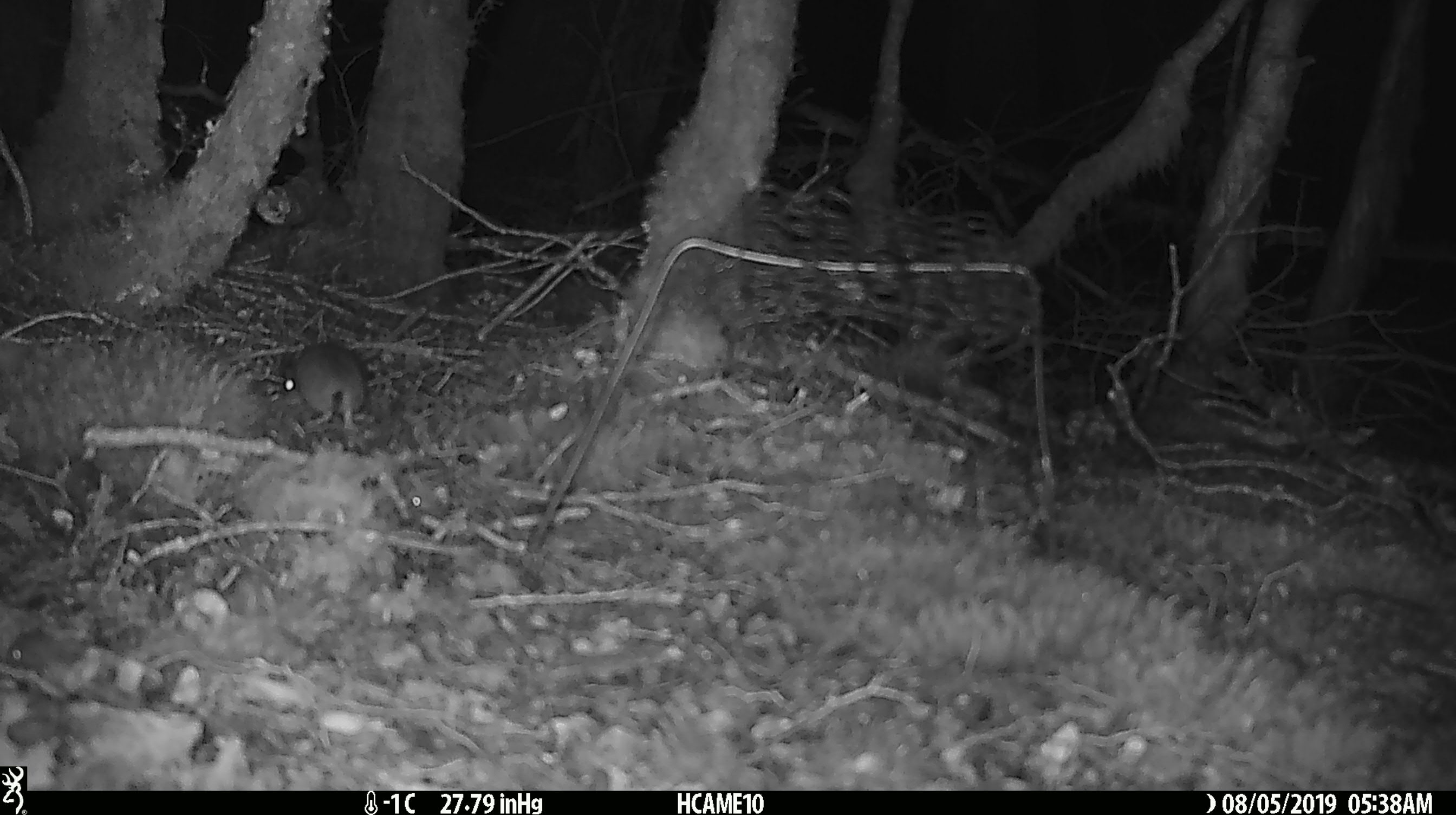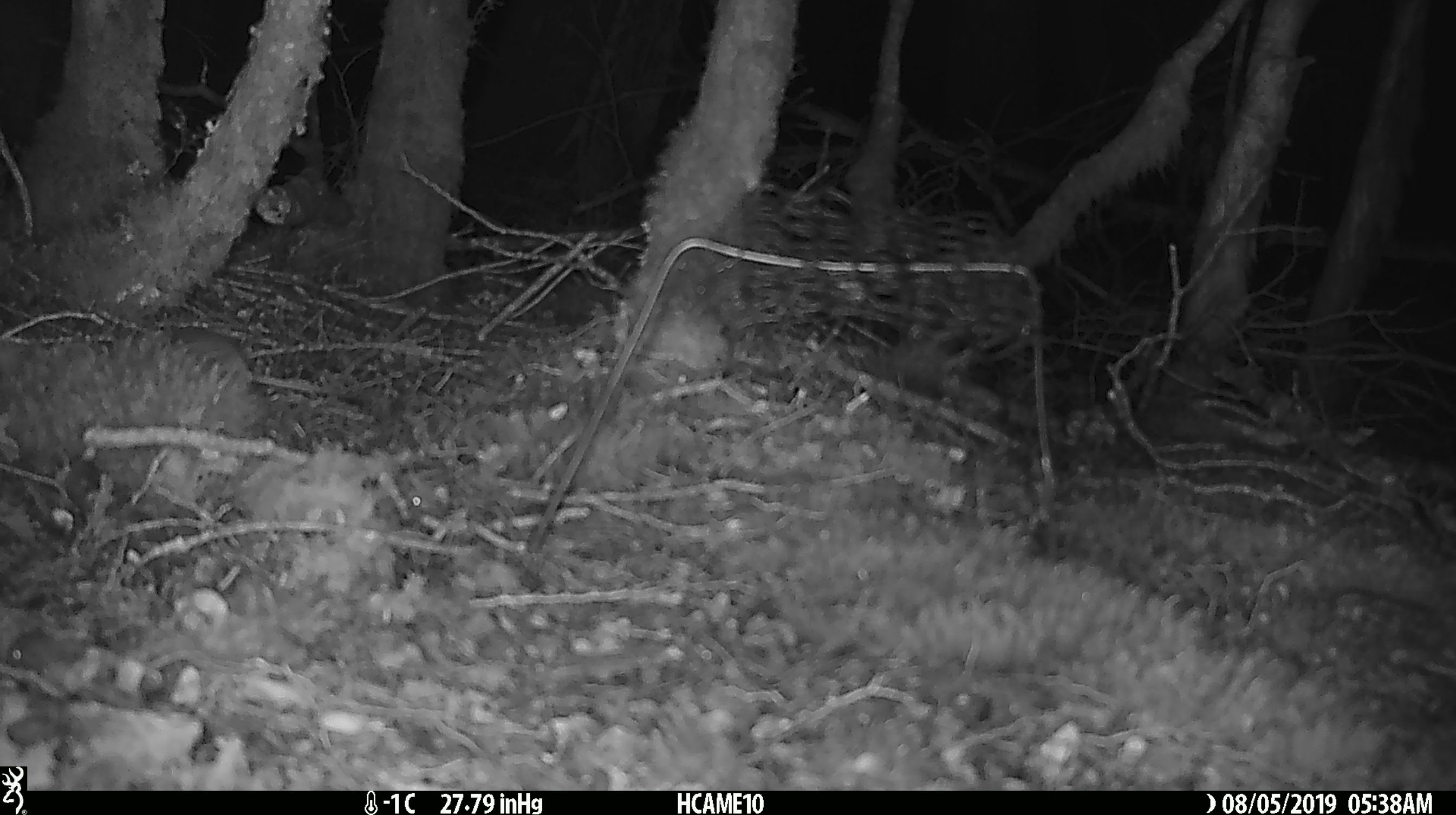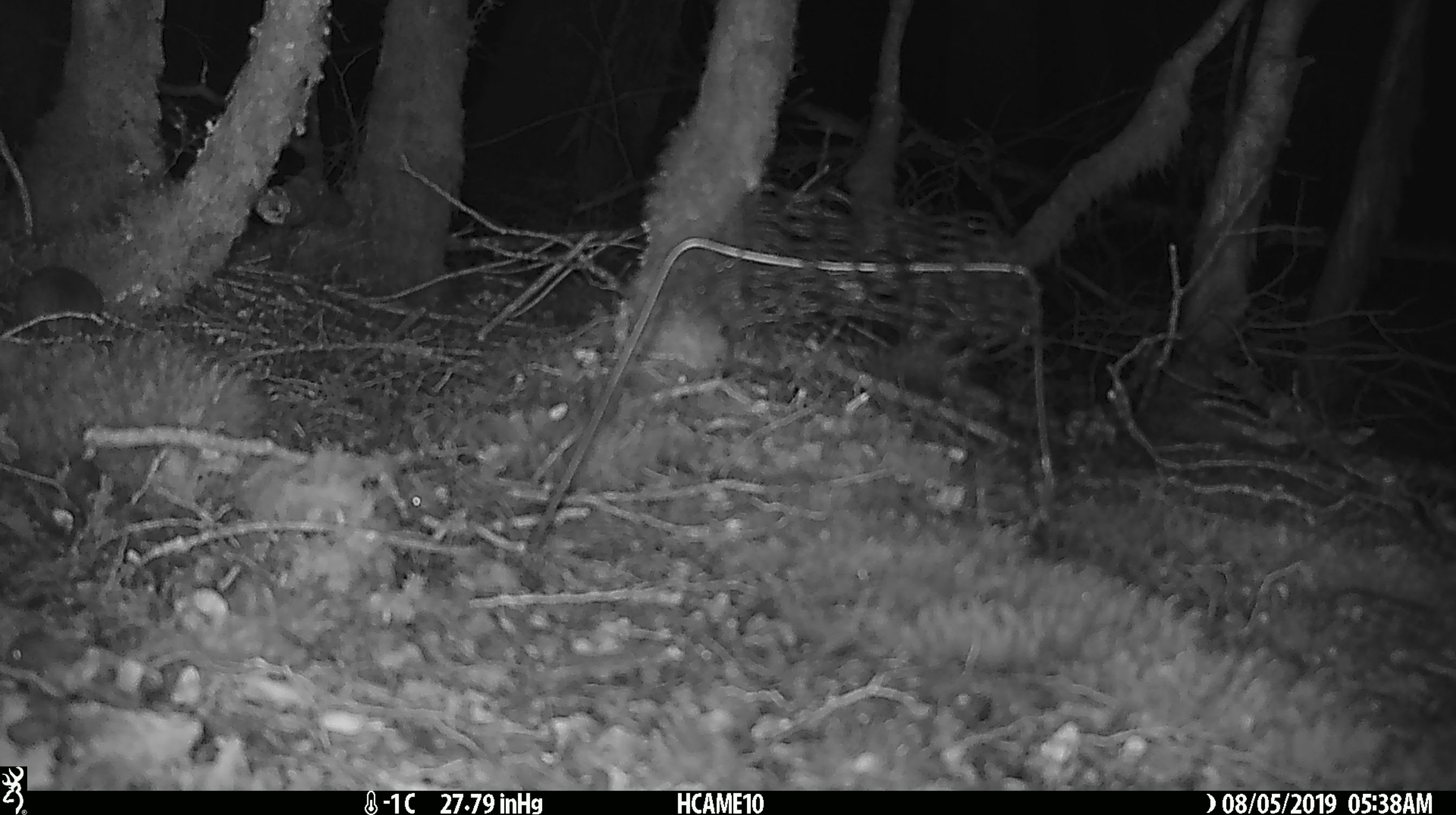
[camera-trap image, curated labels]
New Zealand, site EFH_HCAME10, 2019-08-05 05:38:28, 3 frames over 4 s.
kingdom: Animalia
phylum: Chordata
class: Mammalia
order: Rodentia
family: Muridae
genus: Mus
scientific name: Mus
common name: mouse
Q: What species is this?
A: Mouse (Mus).